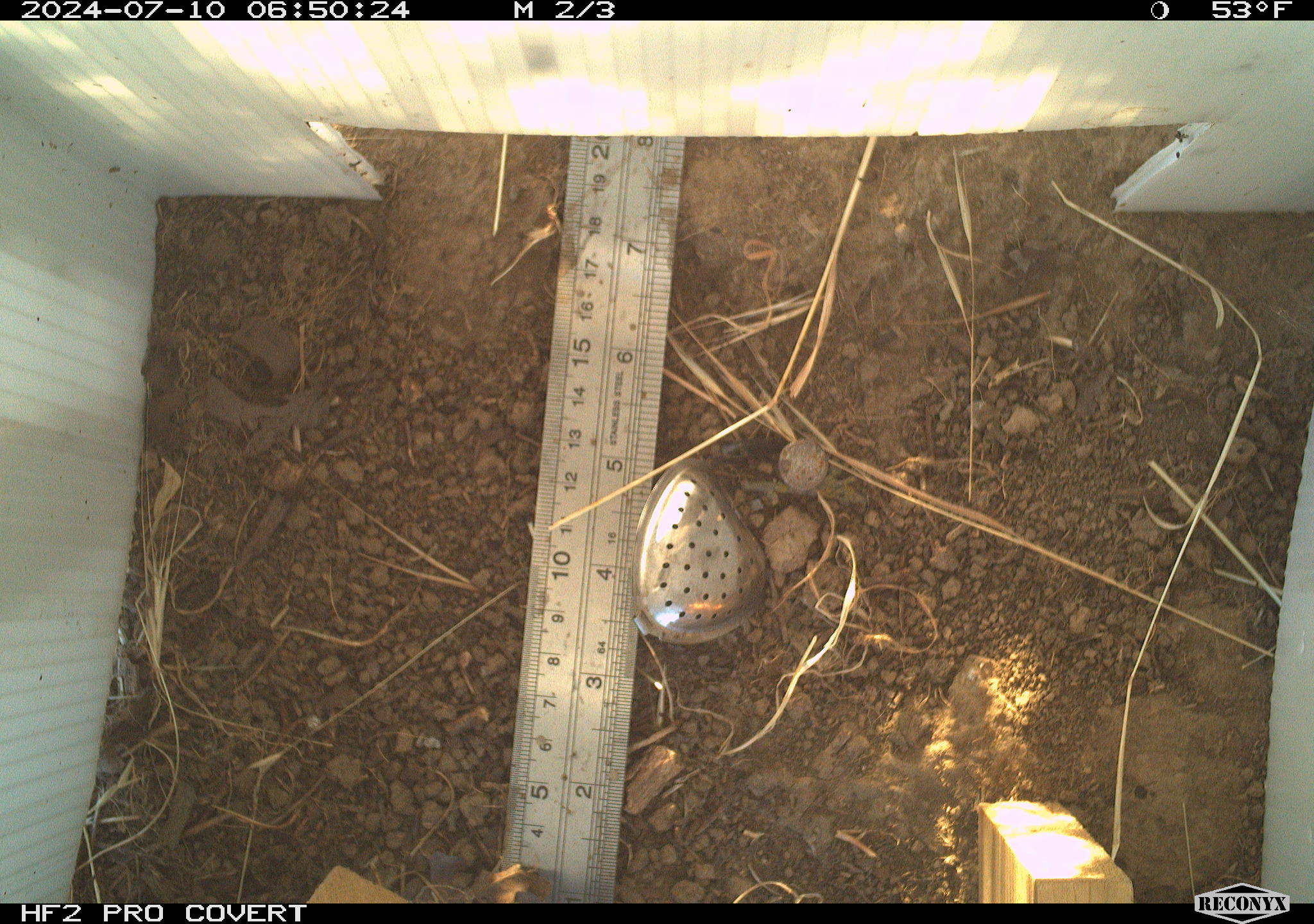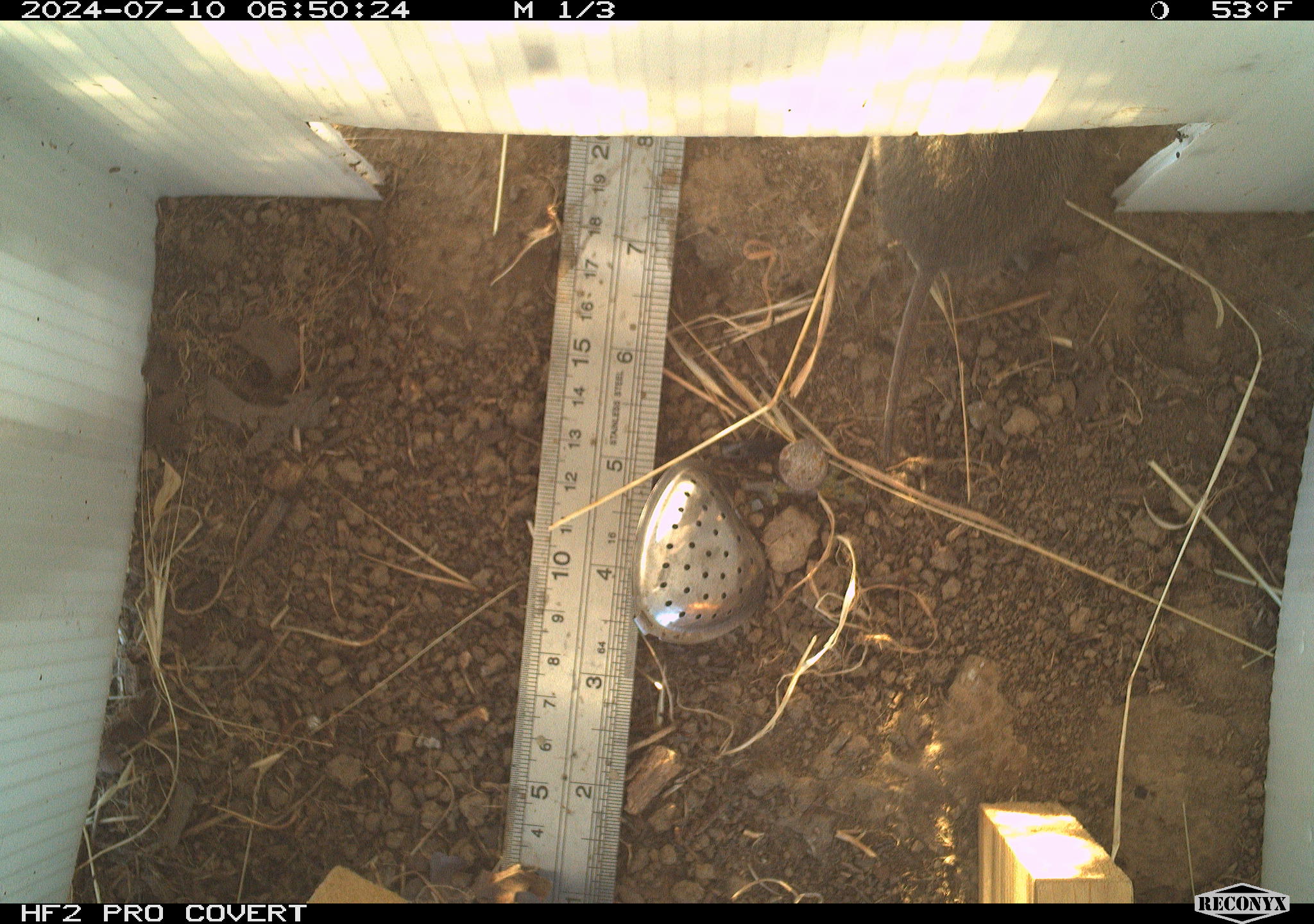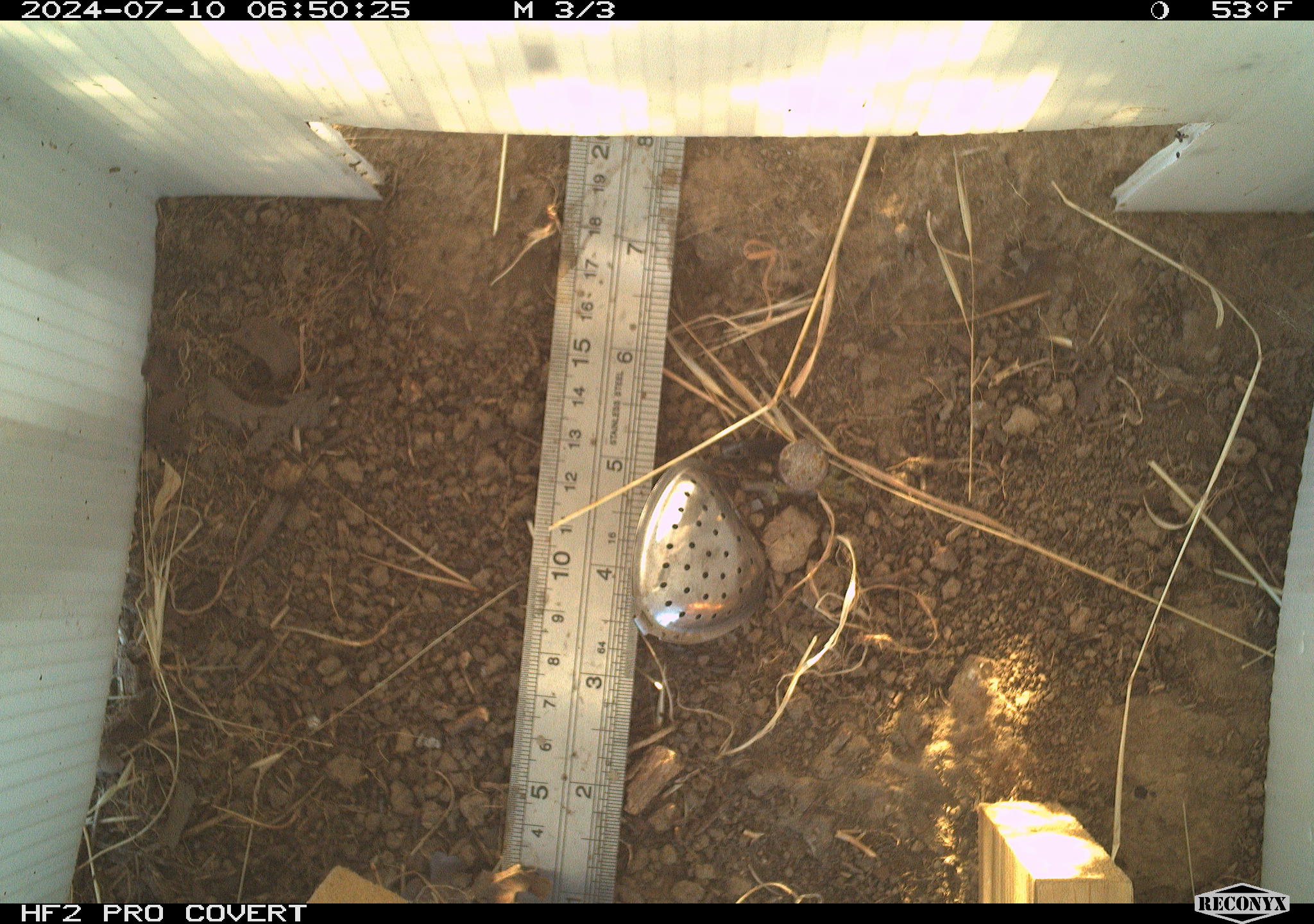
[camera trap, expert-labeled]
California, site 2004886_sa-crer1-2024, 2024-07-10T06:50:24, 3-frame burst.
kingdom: Animalia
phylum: Chordata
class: Mammalia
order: Rodentia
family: Cricetidae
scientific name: Arvicolinae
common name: voles, lemmings, and muskrats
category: arvicolinae subfamily